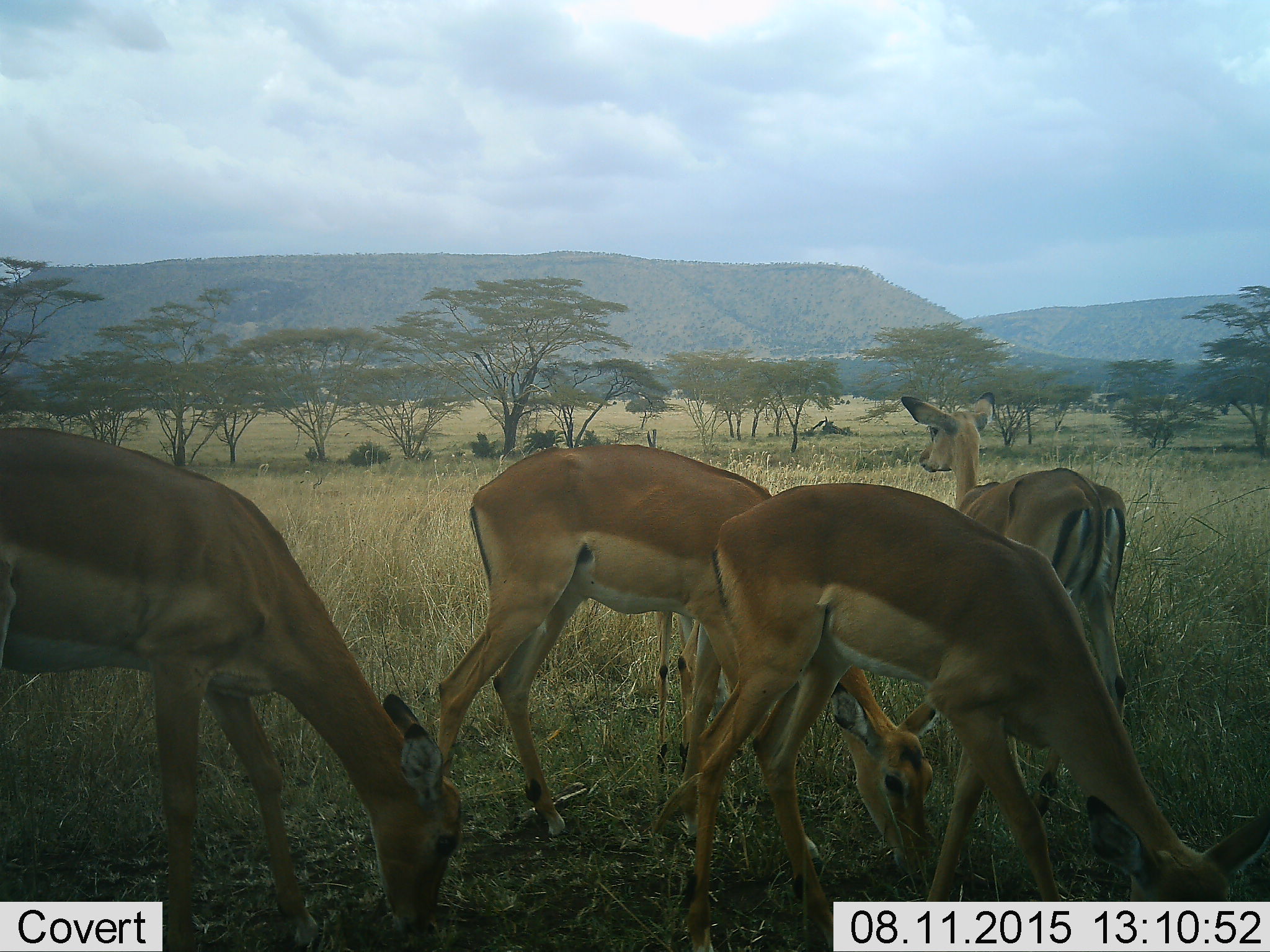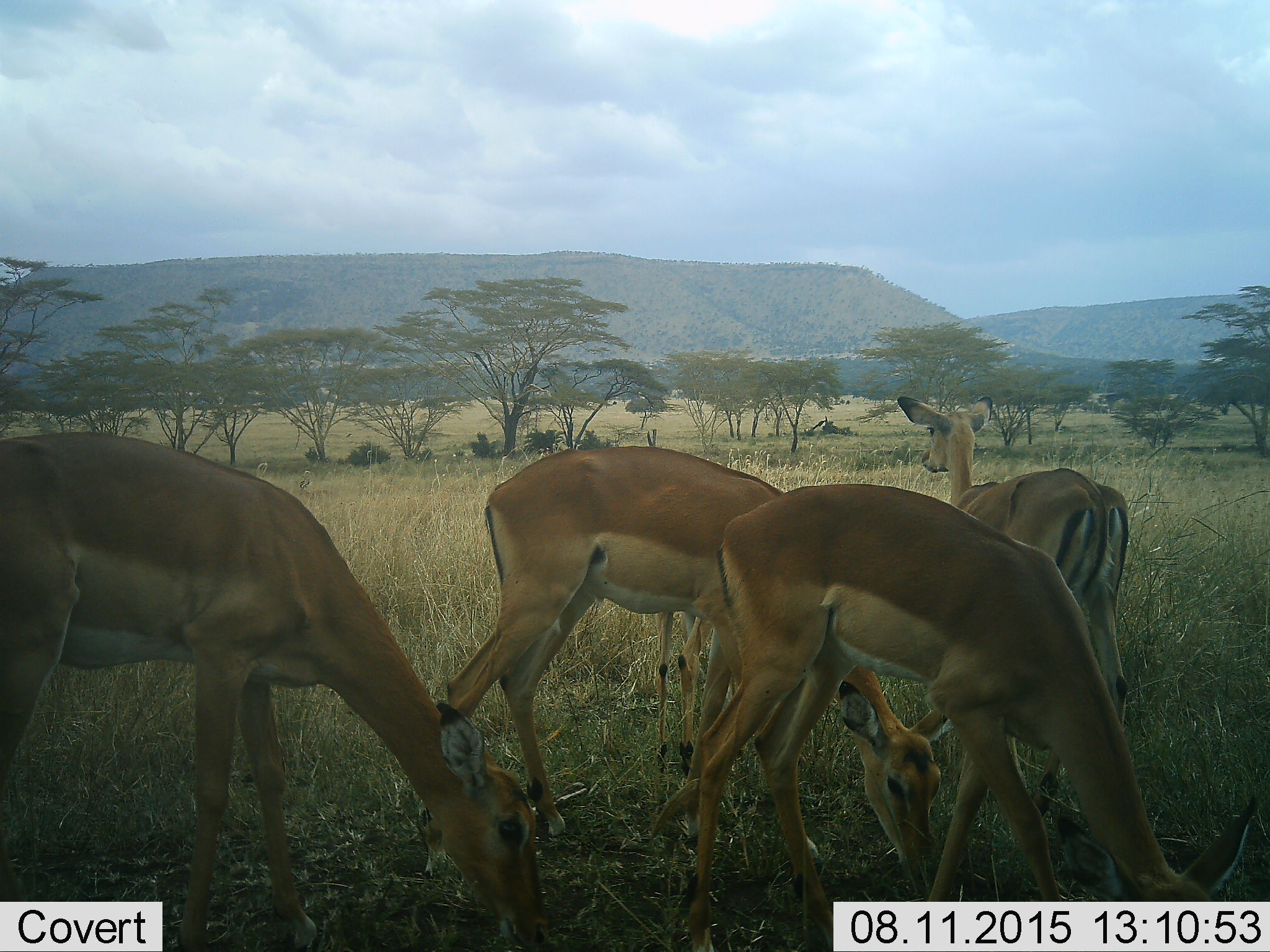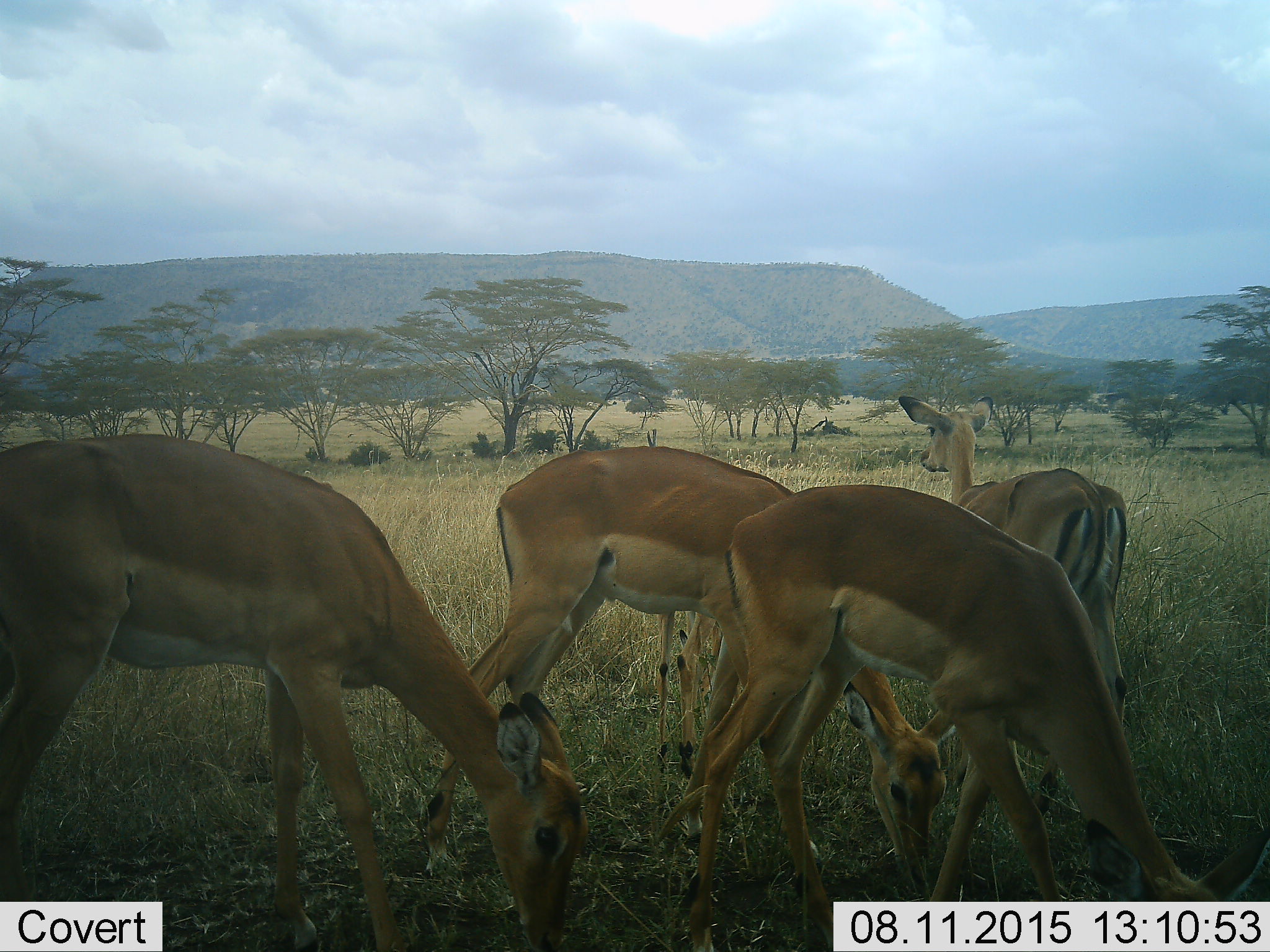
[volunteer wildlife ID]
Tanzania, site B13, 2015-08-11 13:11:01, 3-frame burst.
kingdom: Animalia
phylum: Chordata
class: Mammalia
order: Artiodactyla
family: Bovidae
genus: Nanger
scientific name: Nanger granti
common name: grant's gazelle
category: gazellegrants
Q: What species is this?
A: Gazellegrants (grant's gazelle) (Nanger granti).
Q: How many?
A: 4.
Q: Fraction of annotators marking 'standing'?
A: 57%.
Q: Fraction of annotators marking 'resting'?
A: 0%.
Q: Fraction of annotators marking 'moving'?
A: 29%.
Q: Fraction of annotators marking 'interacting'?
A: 0%.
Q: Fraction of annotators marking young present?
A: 14%.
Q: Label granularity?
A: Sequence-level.